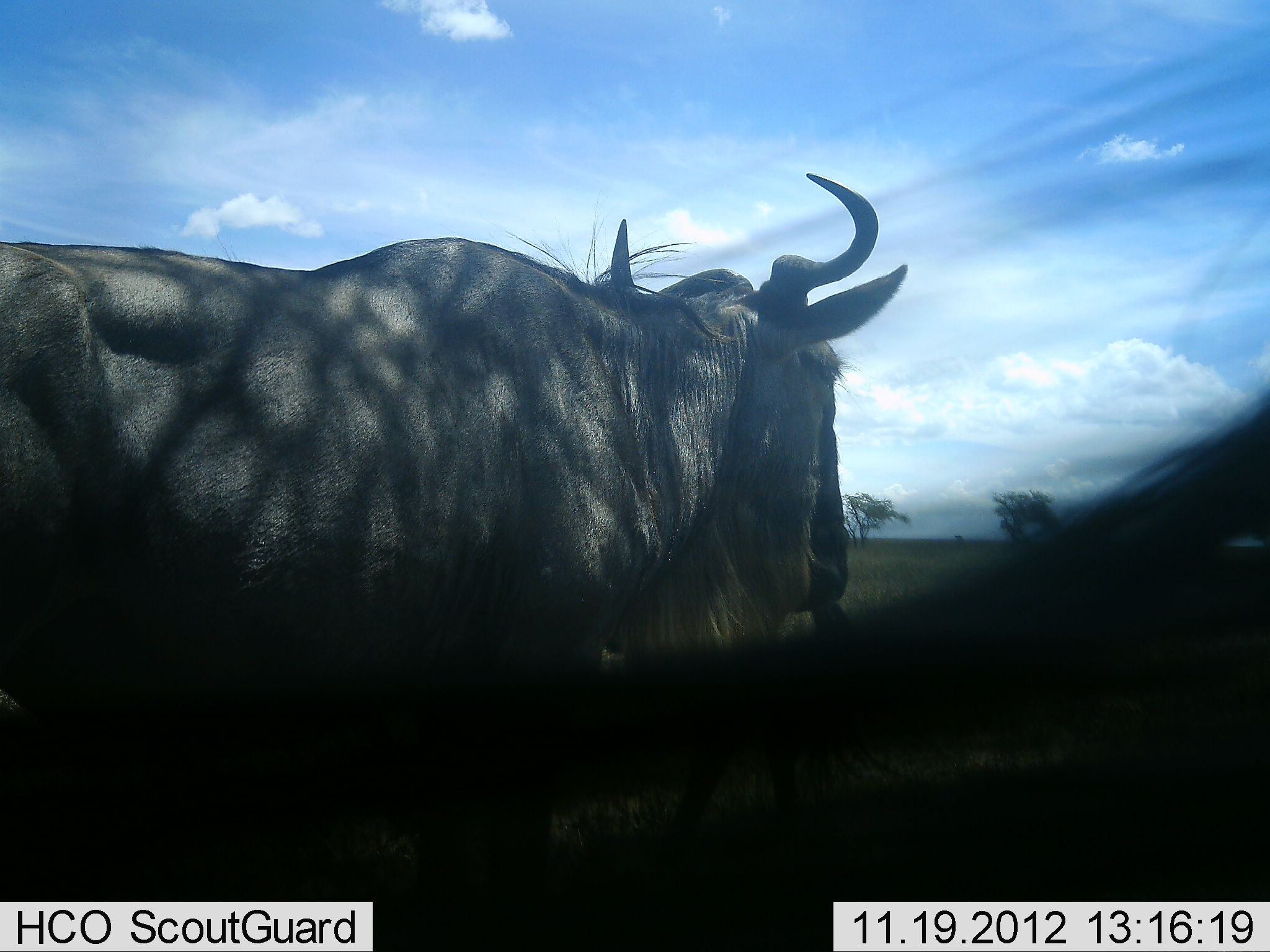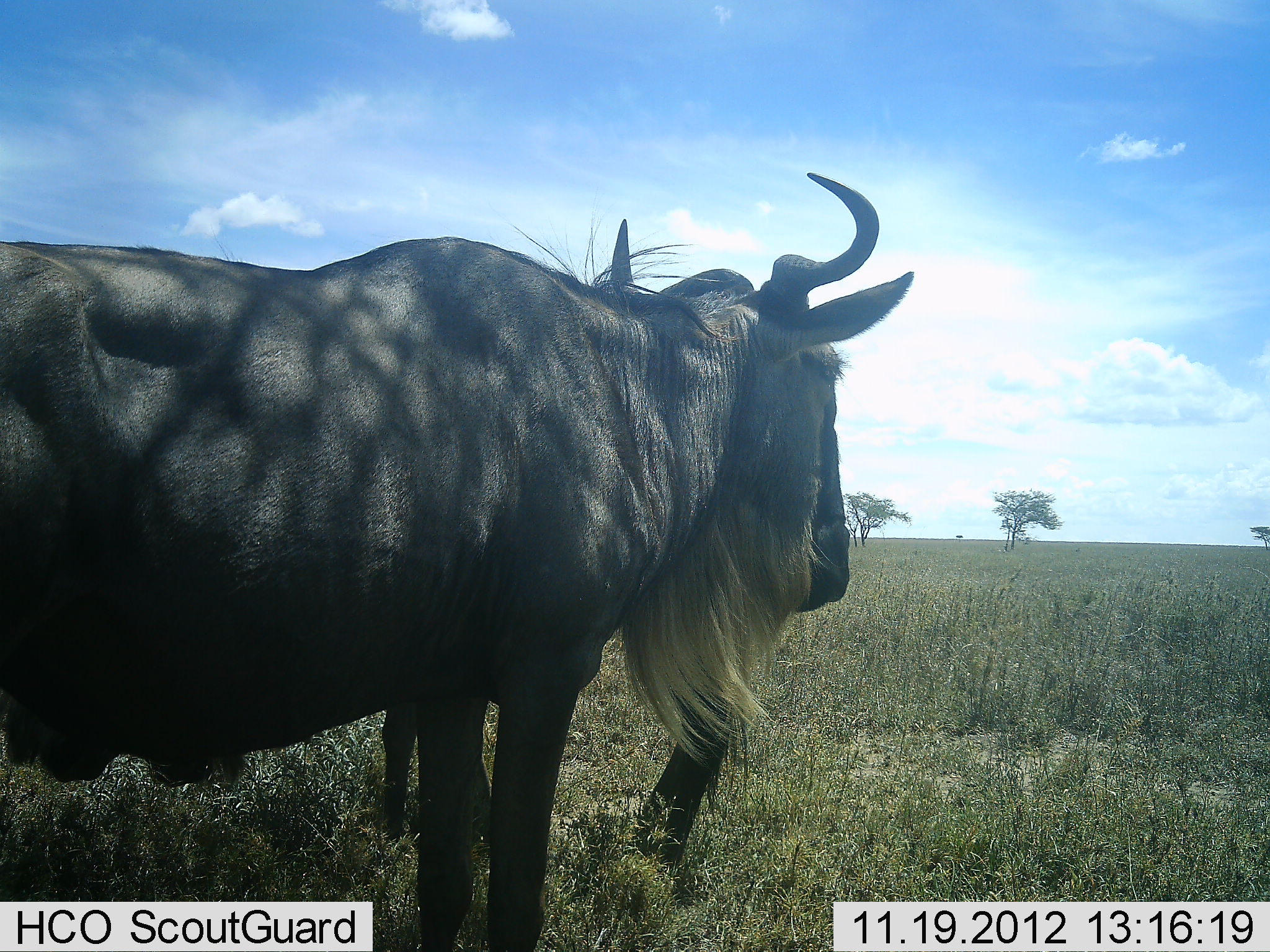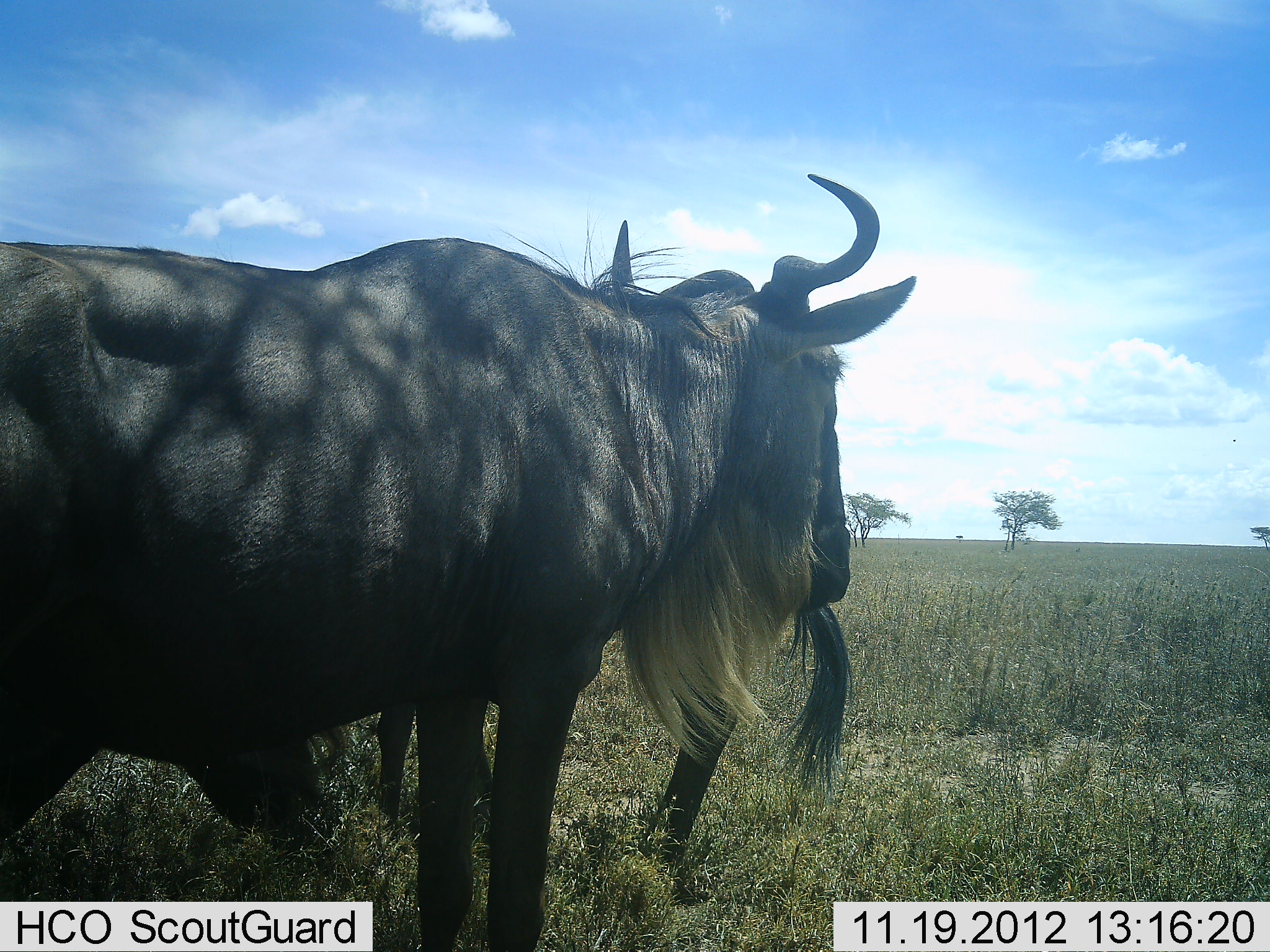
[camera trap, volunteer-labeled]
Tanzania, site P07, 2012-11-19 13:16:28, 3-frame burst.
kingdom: Animalia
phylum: Chordata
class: Mammalia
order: Artiodactyla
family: Bovidae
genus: Connochaetes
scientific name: Connochaetes taurinus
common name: blue wildebeest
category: wildebeest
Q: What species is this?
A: Wildebeest (blue wildebeest) (Connochaetes taurinus).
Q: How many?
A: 2.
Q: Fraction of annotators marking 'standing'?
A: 100%.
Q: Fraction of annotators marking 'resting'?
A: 0%.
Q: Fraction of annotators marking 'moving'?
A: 40%.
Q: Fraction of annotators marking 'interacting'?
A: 0%.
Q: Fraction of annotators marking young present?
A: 0%.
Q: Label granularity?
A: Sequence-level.